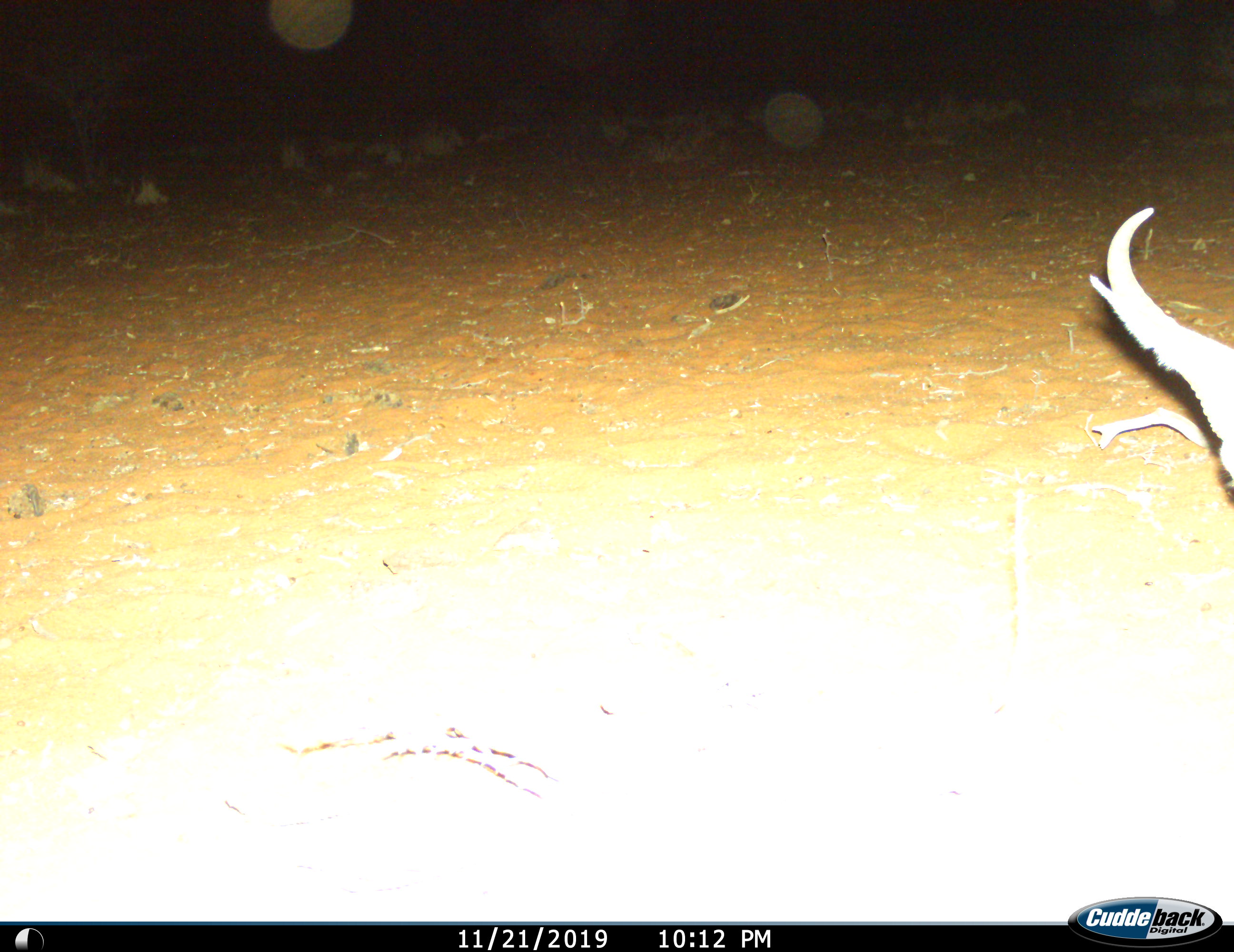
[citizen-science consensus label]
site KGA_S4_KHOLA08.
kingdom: Animalia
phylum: Chordata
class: Mammalia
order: Artiodactyla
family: Bovidae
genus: Antidorcas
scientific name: Antidorcas marsupialis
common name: springbok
Springbok (Antidorcas marsupialis), count 1. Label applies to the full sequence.